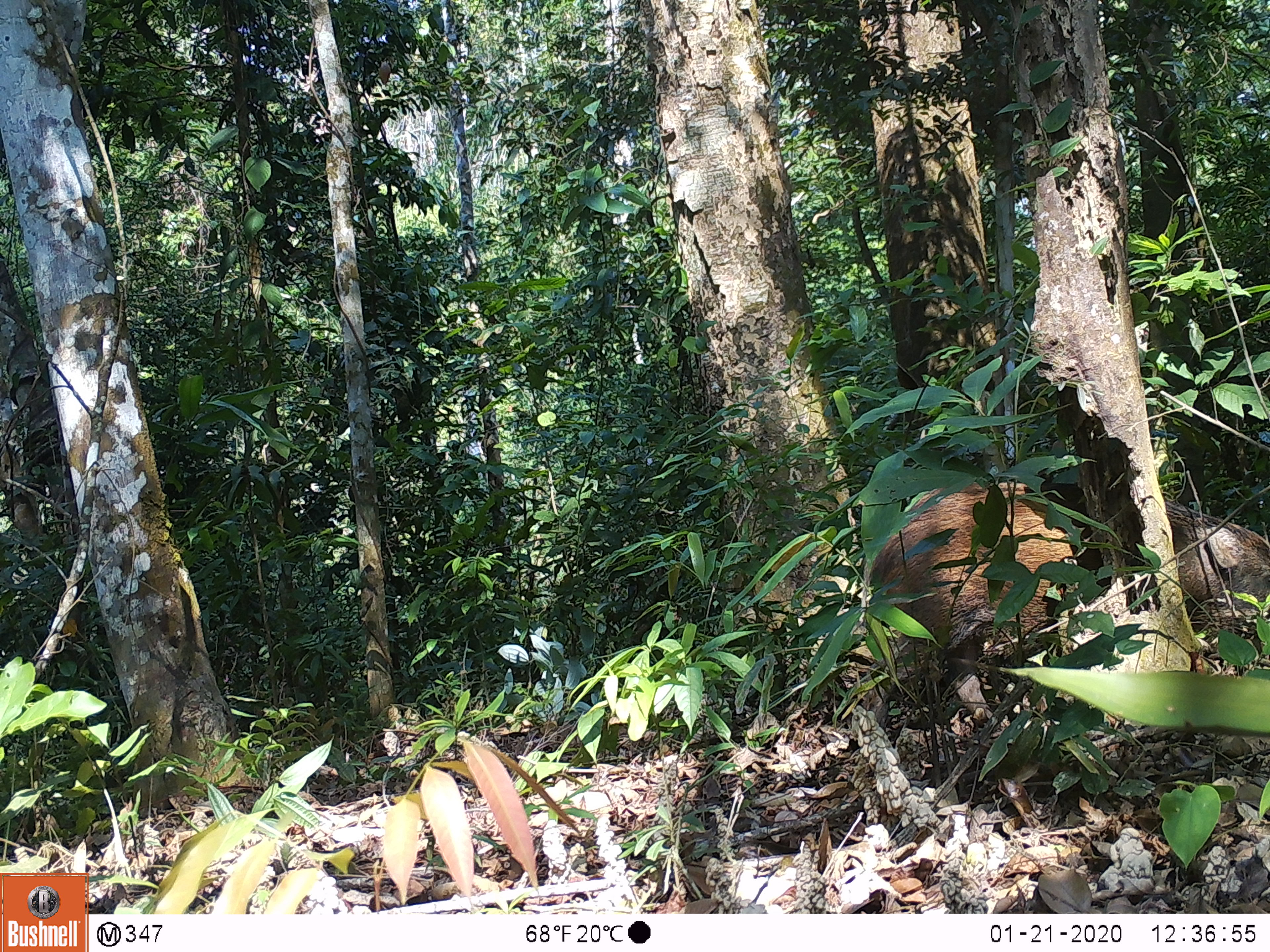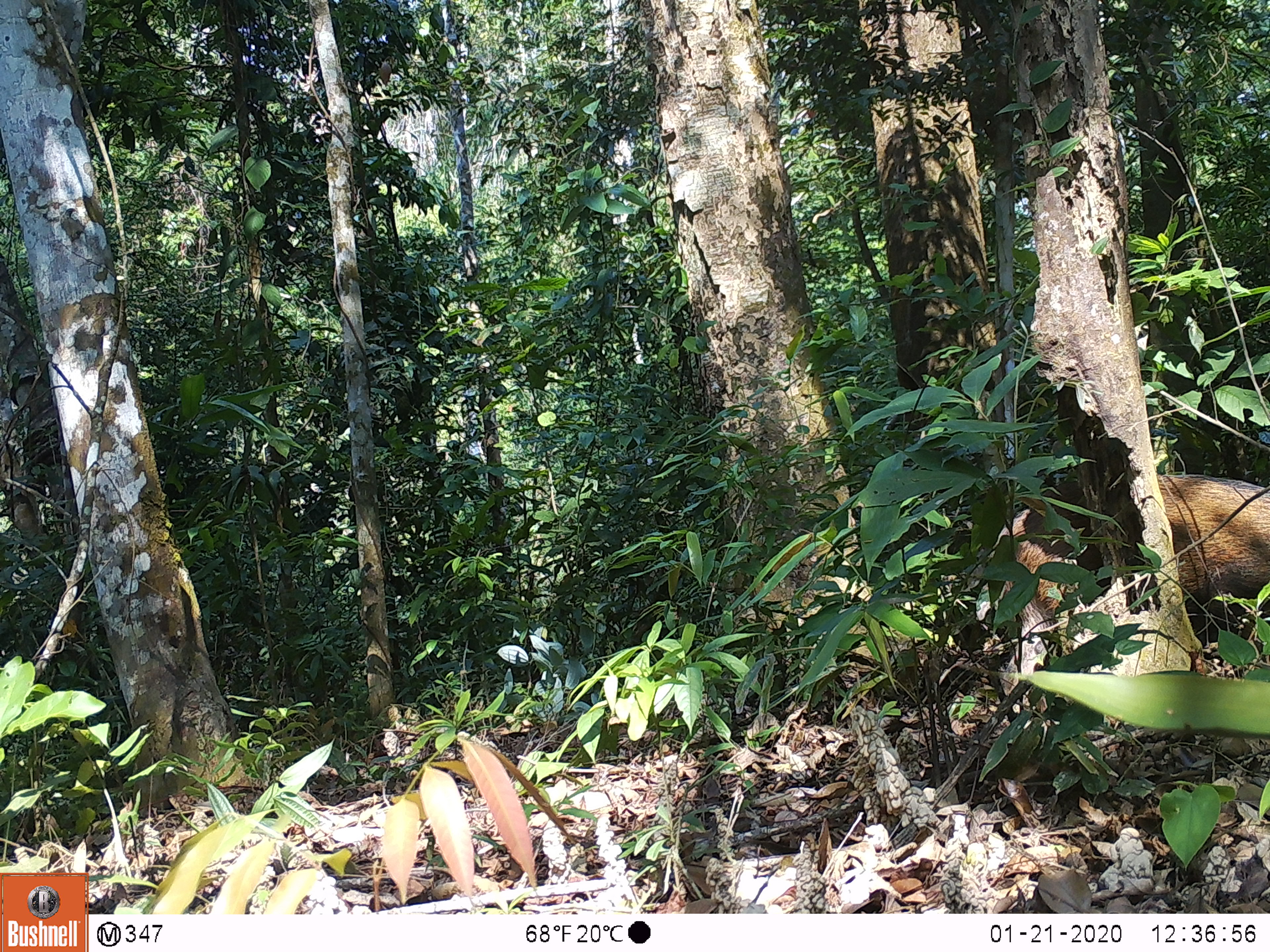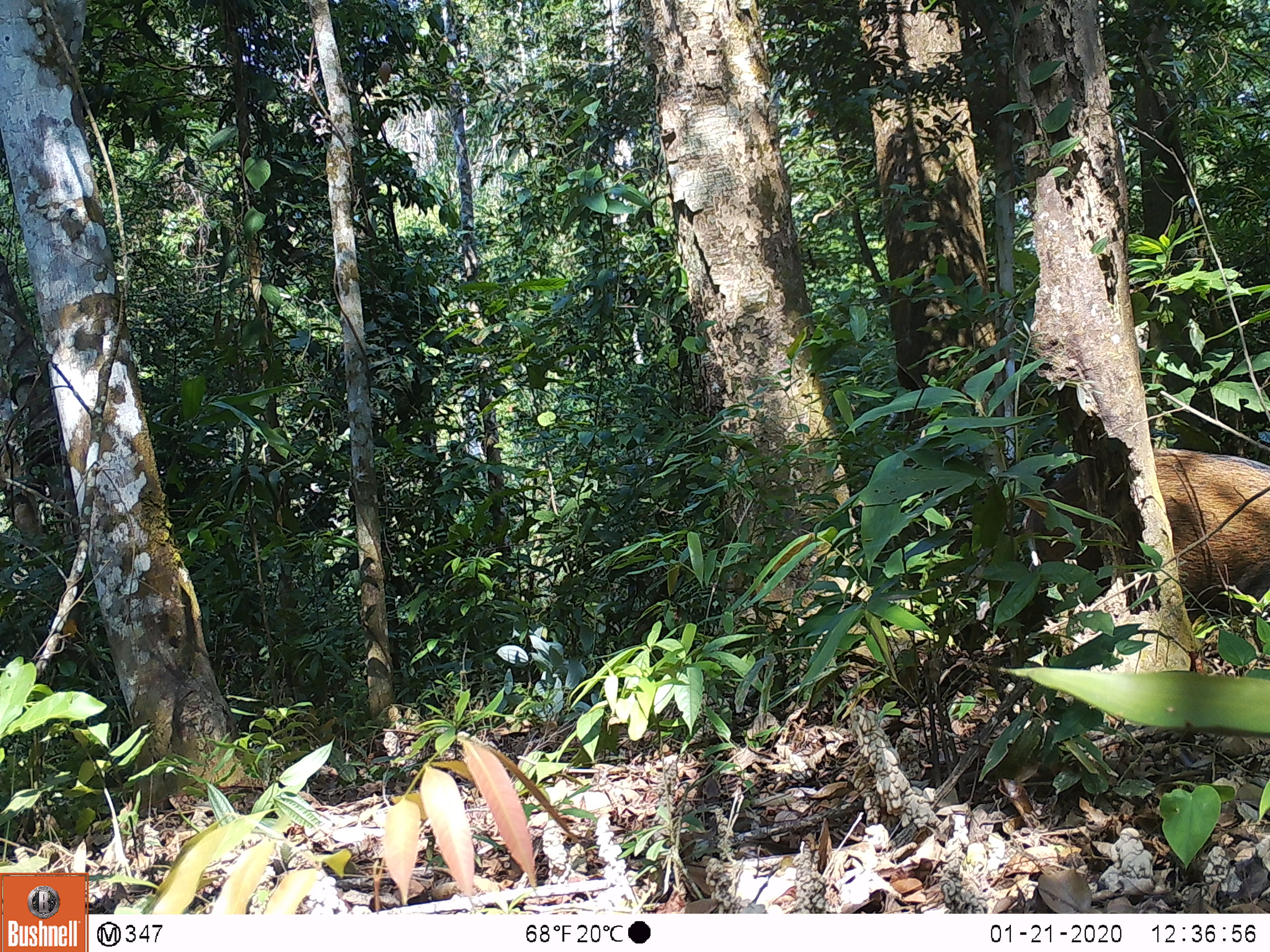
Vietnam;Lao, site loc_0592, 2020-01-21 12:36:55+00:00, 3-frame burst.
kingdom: Animalia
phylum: Chordata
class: Mammalia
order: Artiodactyla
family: Suidae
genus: Sus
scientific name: Sus scrofa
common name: eurasian wild pig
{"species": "eurasian wild pig (Sus scrofa)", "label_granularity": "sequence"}